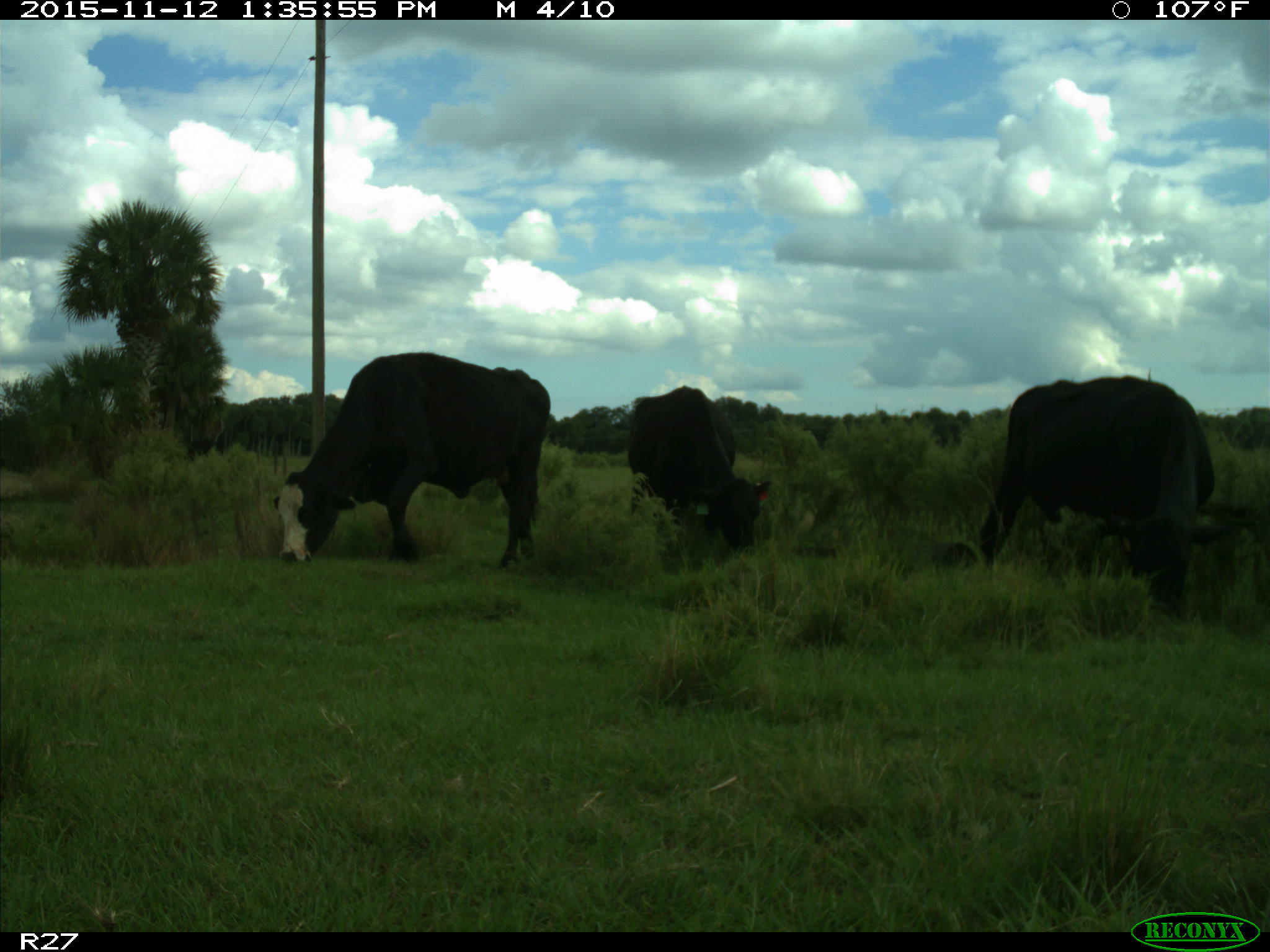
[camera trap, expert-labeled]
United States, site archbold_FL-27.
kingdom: Animalia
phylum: Chordata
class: Mammalia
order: Artiodactyla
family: Bovidae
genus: Bos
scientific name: Bos taurus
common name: domestic cow